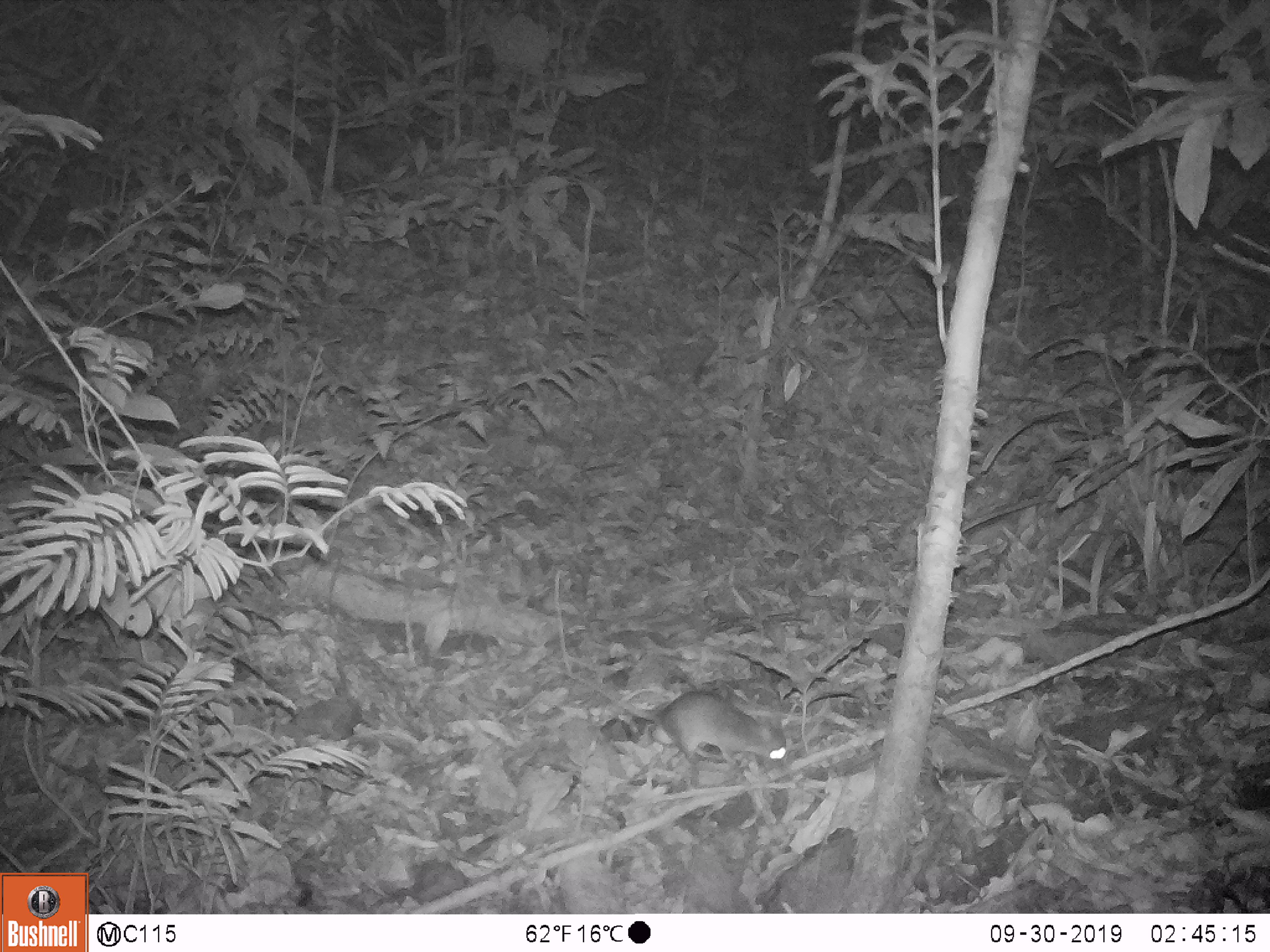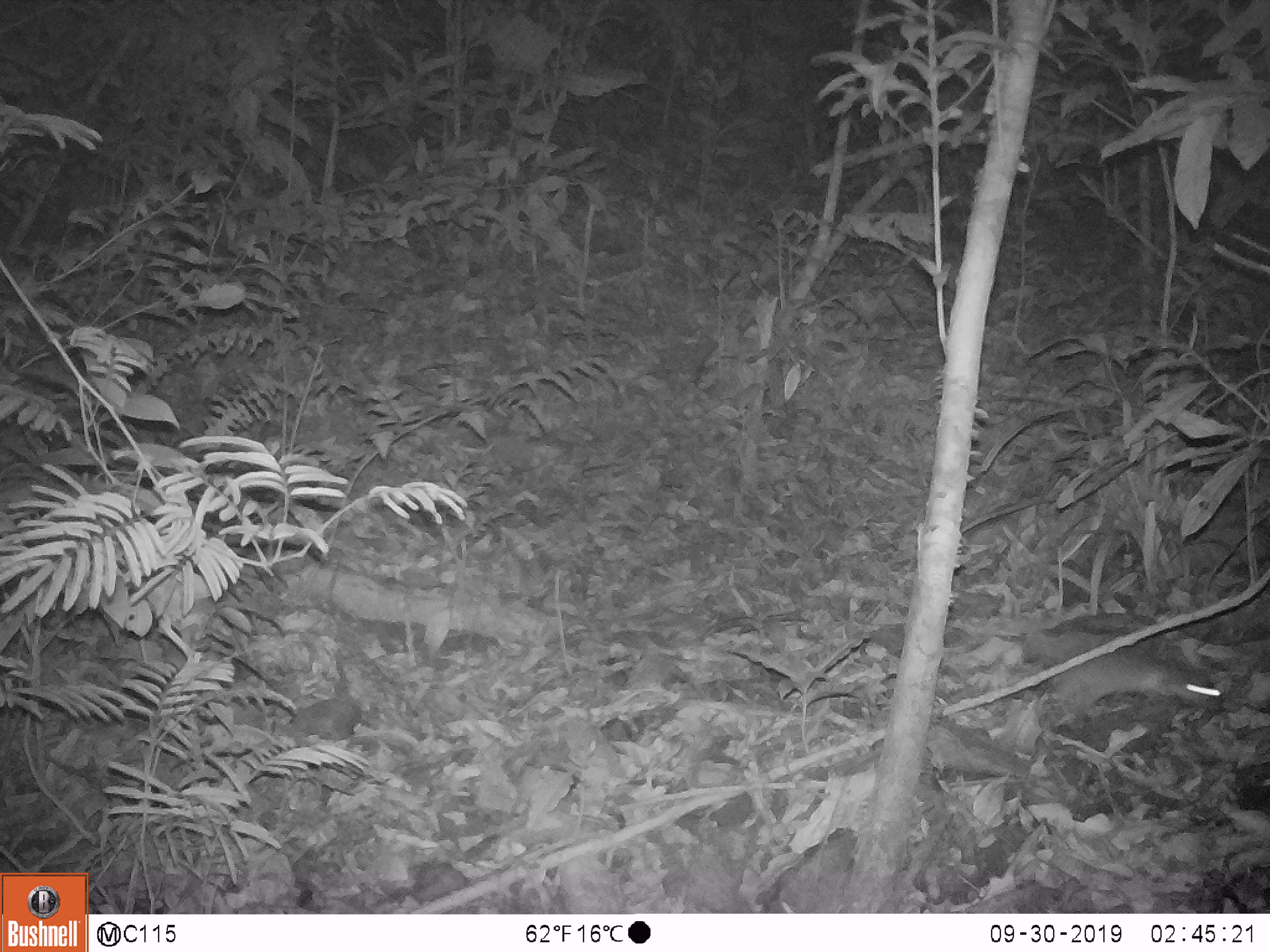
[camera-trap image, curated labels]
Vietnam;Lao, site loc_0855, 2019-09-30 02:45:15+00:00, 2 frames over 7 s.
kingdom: Animalia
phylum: Chordata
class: Mammalia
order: Rodentia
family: Muridae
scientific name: Muridae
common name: old-world mice and rats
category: unidentified murid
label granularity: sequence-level